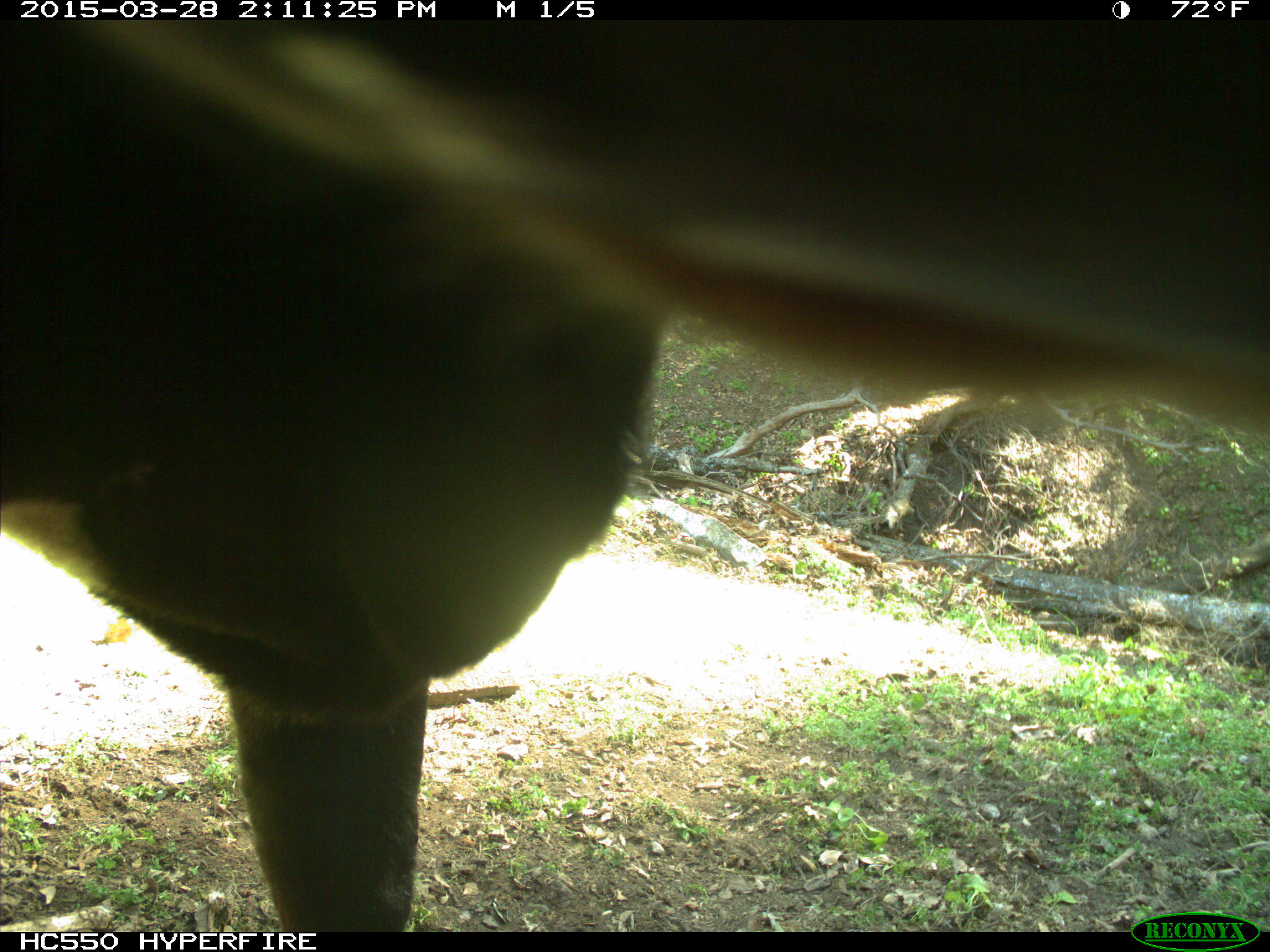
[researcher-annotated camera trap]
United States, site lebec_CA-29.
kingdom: Animalia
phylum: Chordata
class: Mammalia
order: Artiodactyla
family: Bovidae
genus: Bos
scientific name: Bos taurus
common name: domestic cow